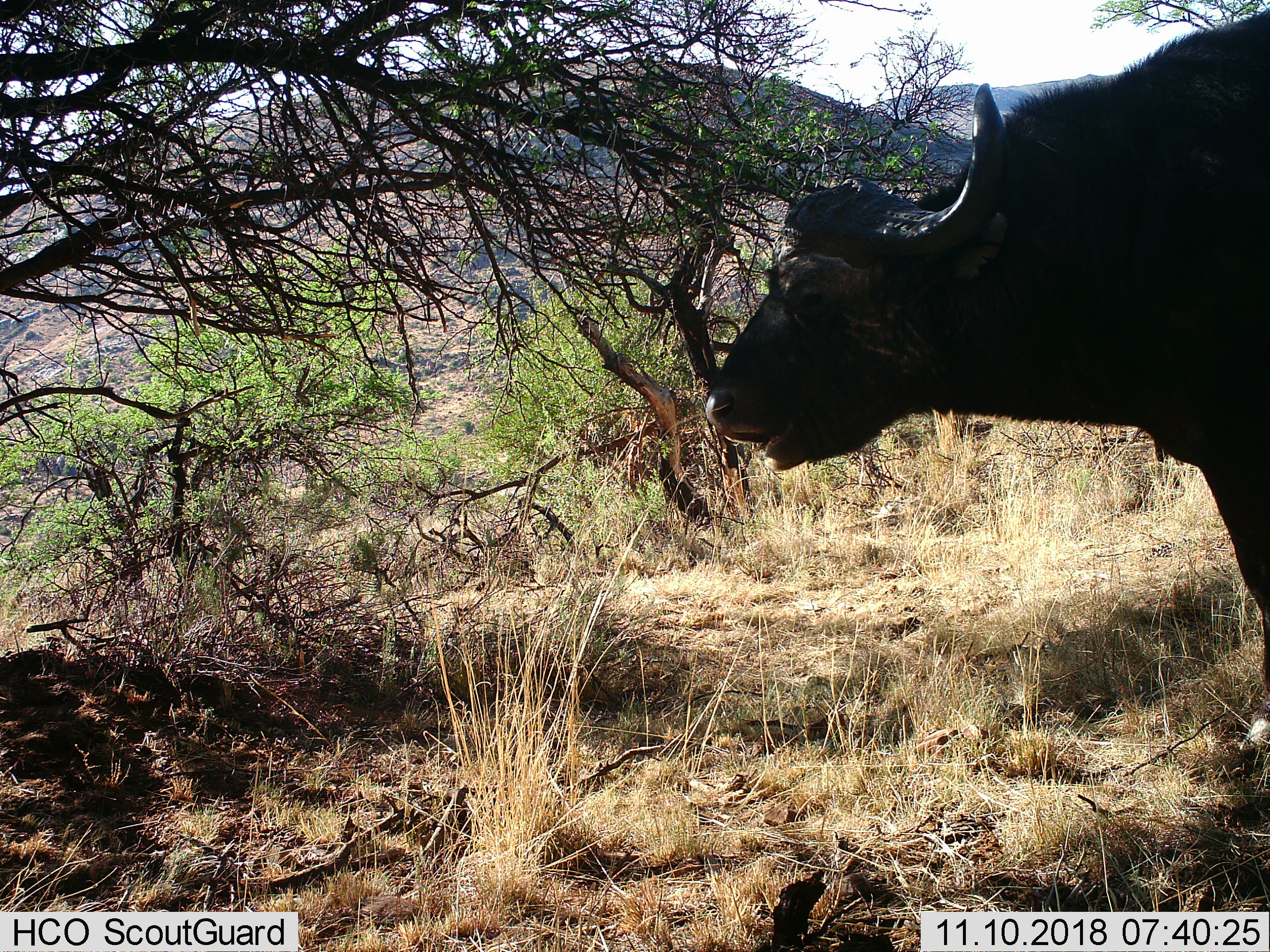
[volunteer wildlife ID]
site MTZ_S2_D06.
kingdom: Animalia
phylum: Chordata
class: Mammalia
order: Artiodactyla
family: Bovidae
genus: Syncerus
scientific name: Syncerus caffer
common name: african buffalo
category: buffalo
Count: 1.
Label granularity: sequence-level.